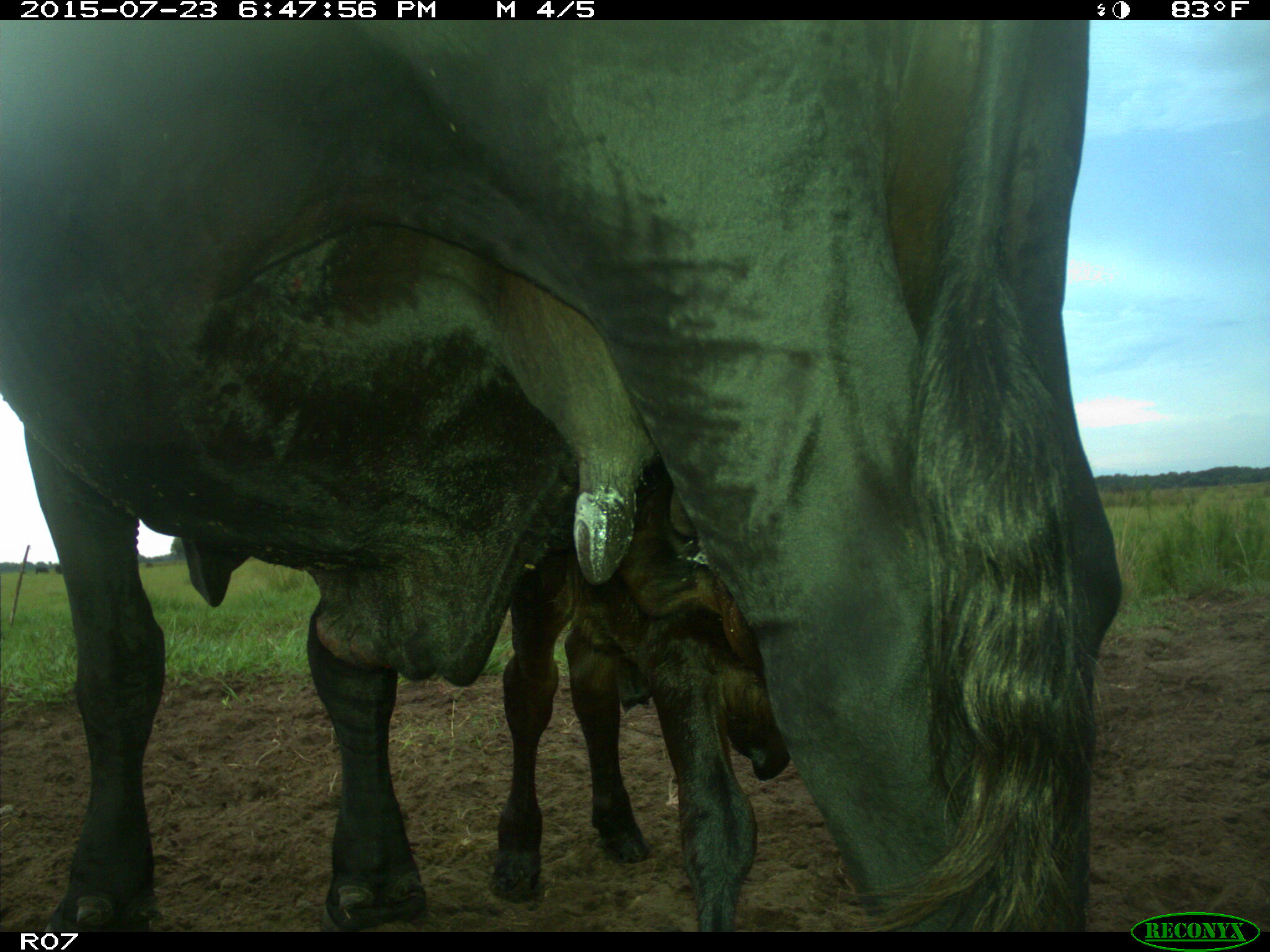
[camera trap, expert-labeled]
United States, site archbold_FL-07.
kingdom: Animalia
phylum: Chordata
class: Mammalia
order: Artiodactyla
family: Bovidae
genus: Bos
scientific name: Bos taurus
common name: domestic cow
Bos taurus (domestic cow).